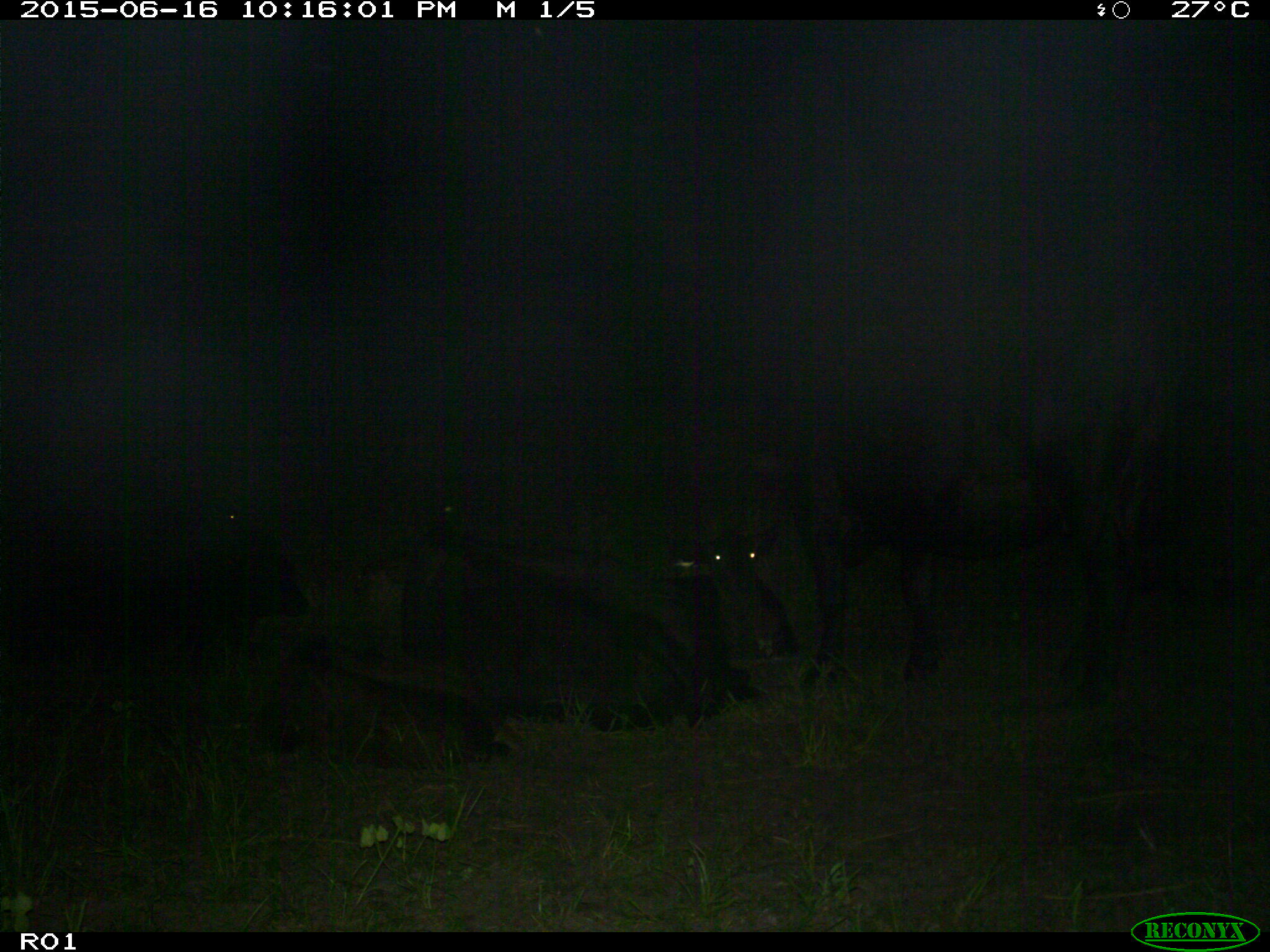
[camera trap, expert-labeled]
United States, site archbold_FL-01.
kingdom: Animalia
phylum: Chordata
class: Mammalia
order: Artiodactyla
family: Bovidae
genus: Bos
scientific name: Bos taurus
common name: domestic cow